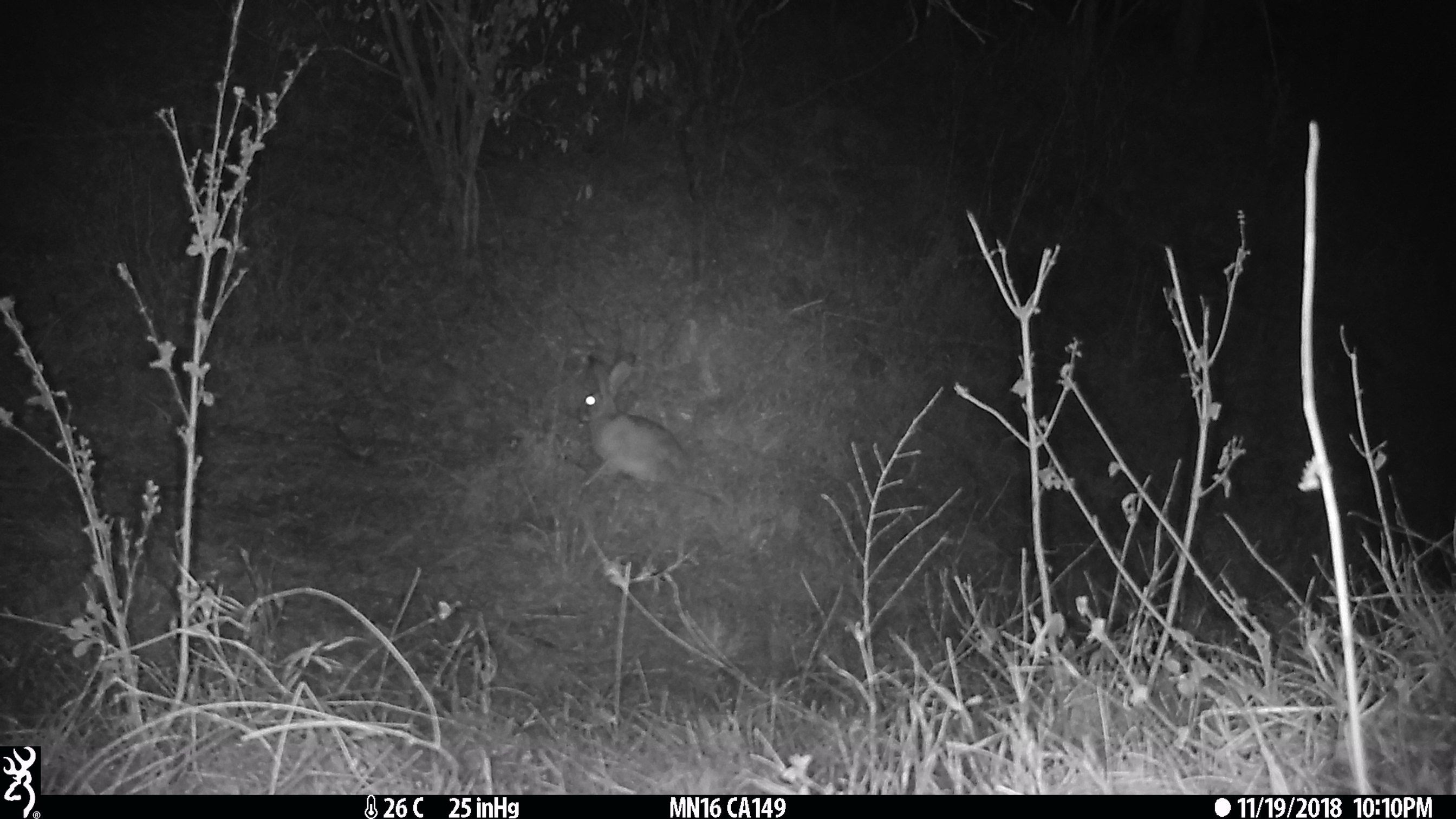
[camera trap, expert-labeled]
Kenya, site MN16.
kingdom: Animalia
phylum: Chordata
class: Mammalia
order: Lagomorpha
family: Leporidae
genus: Lepus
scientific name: Lepus capensis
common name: cape hare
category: hare